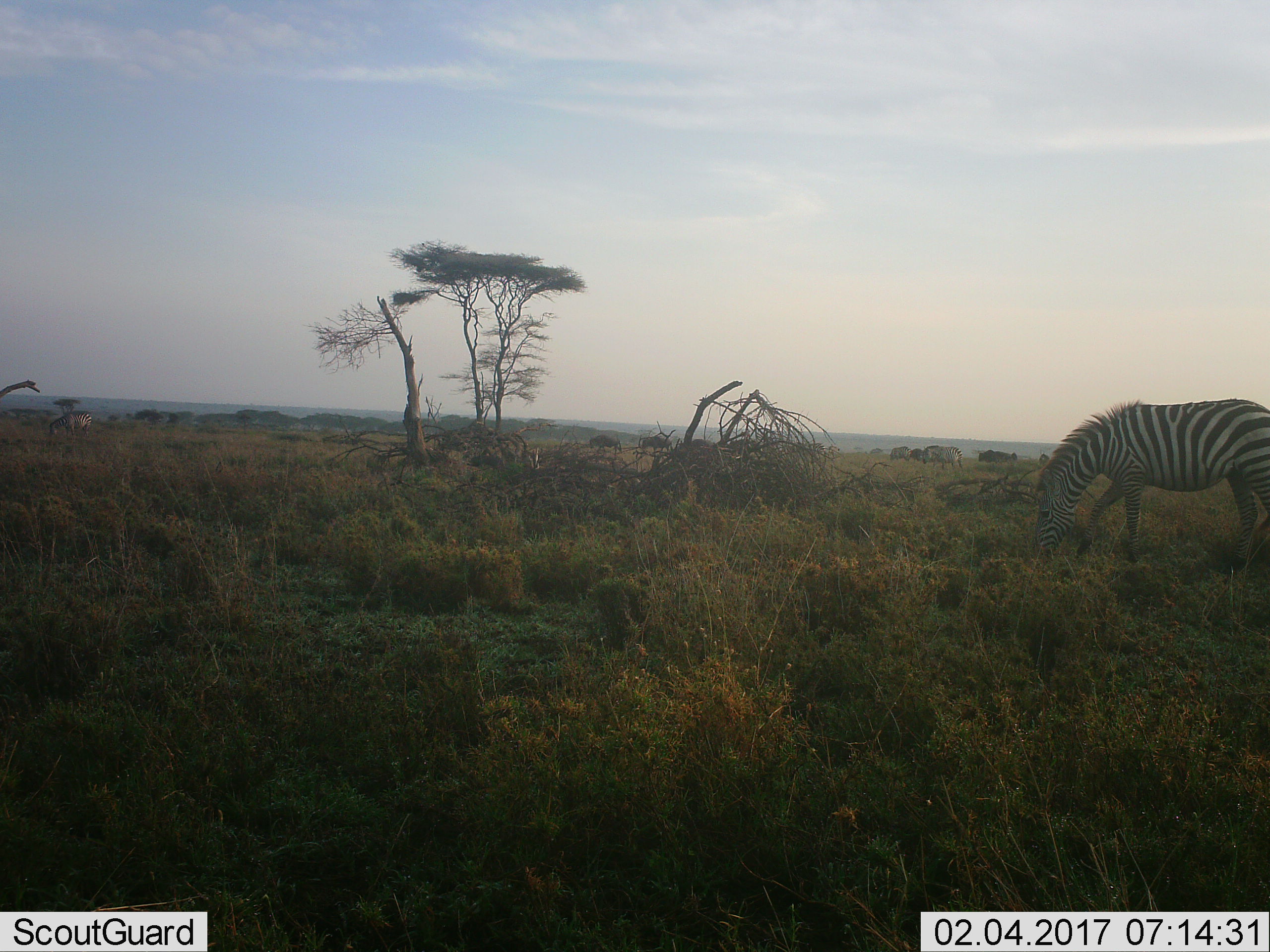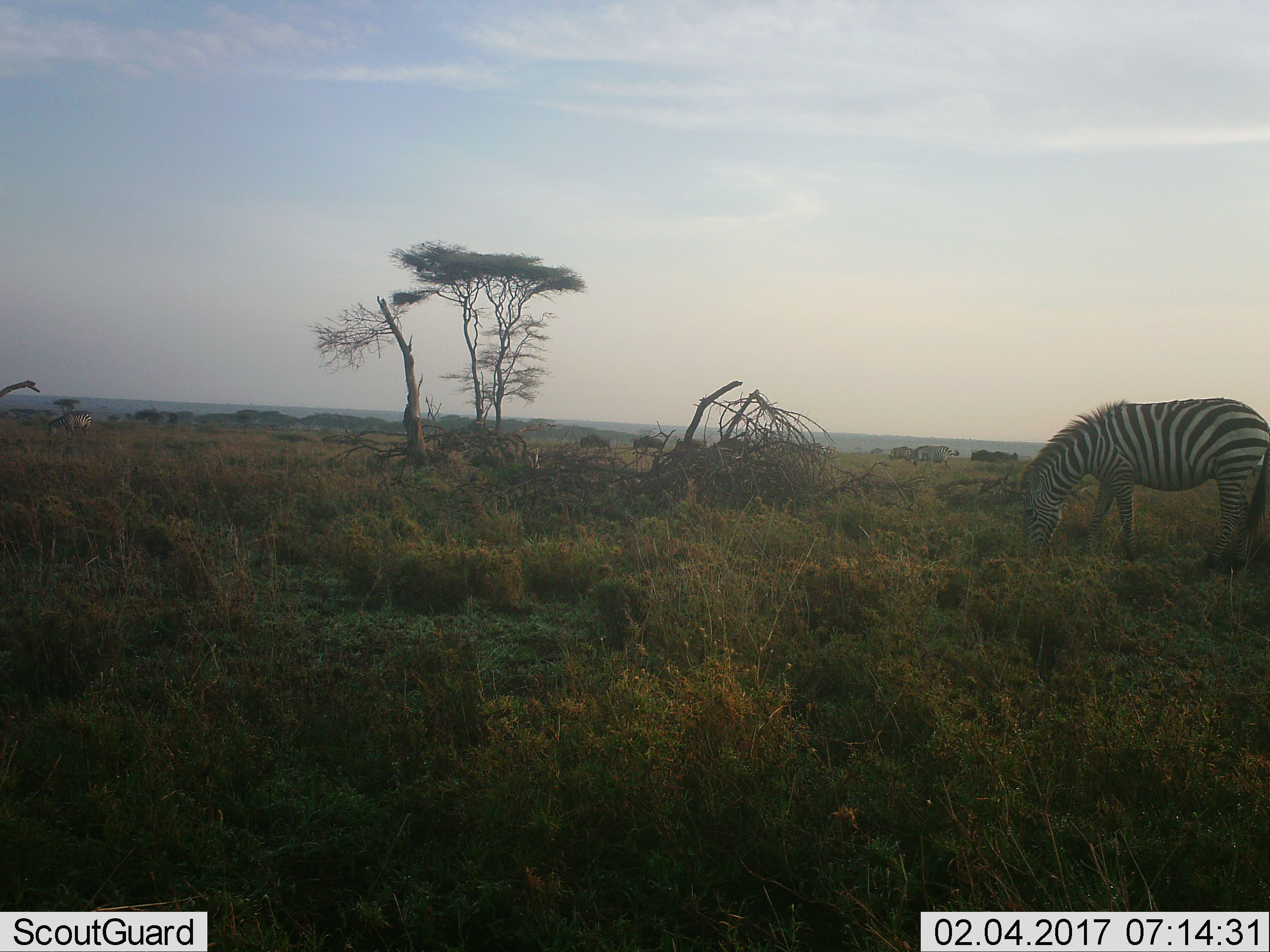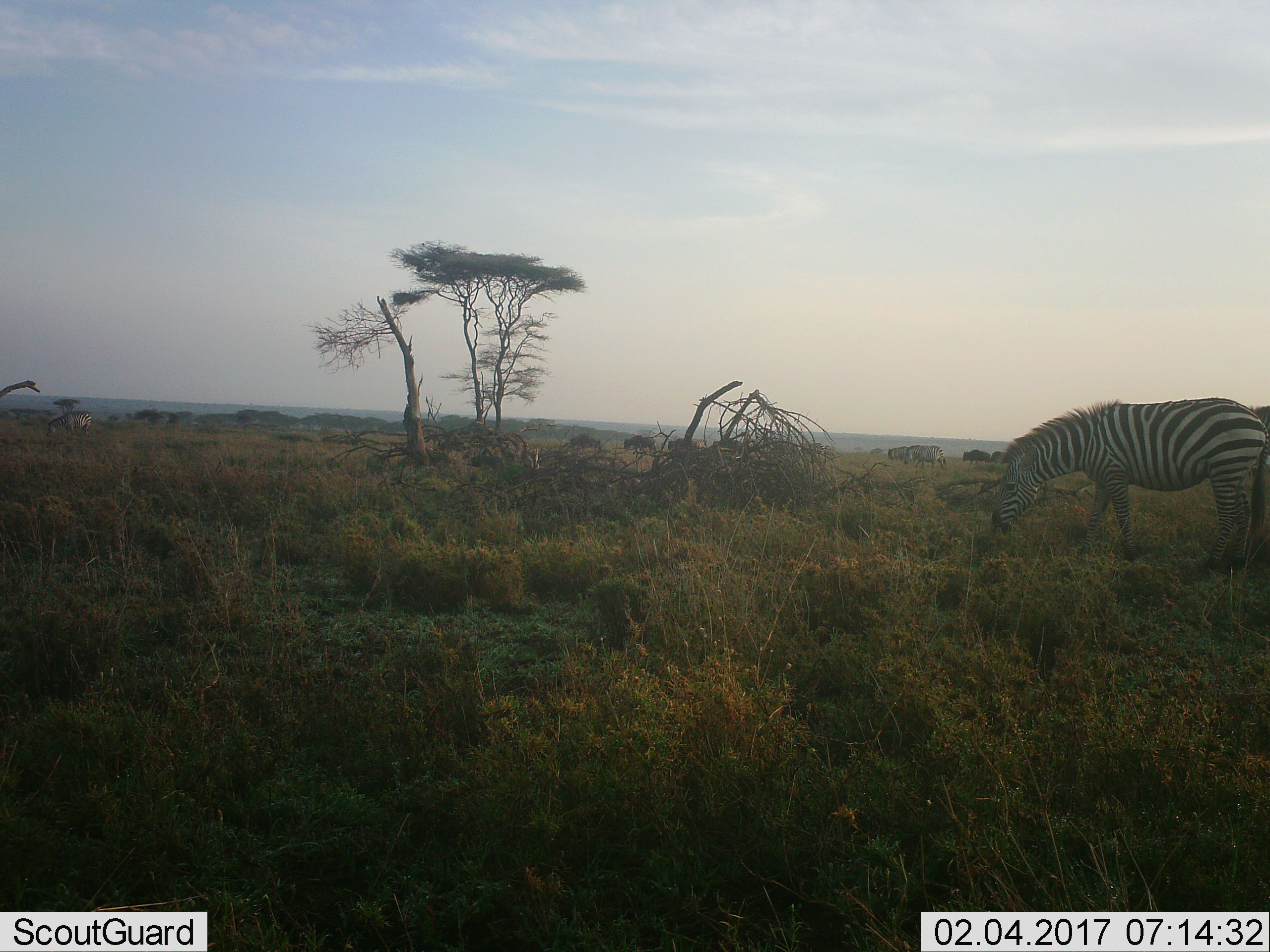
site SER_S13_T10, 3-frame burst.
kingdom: Animalia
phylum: Chordata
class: Mammalia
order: Perissodactyla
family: Equidae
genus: Equus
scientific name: Equus quagga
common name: plains zebra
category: zebraplains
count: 4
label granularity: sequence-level